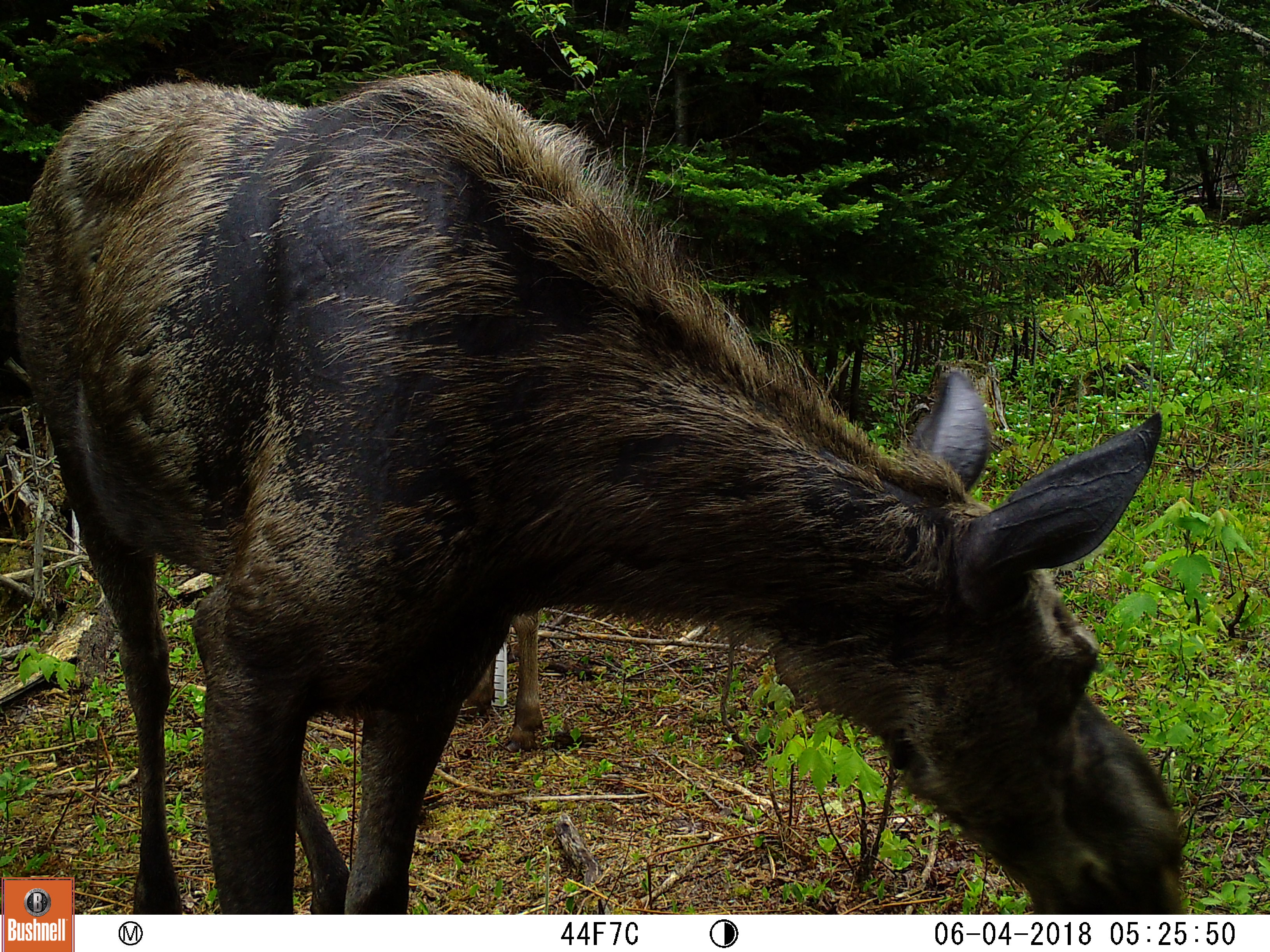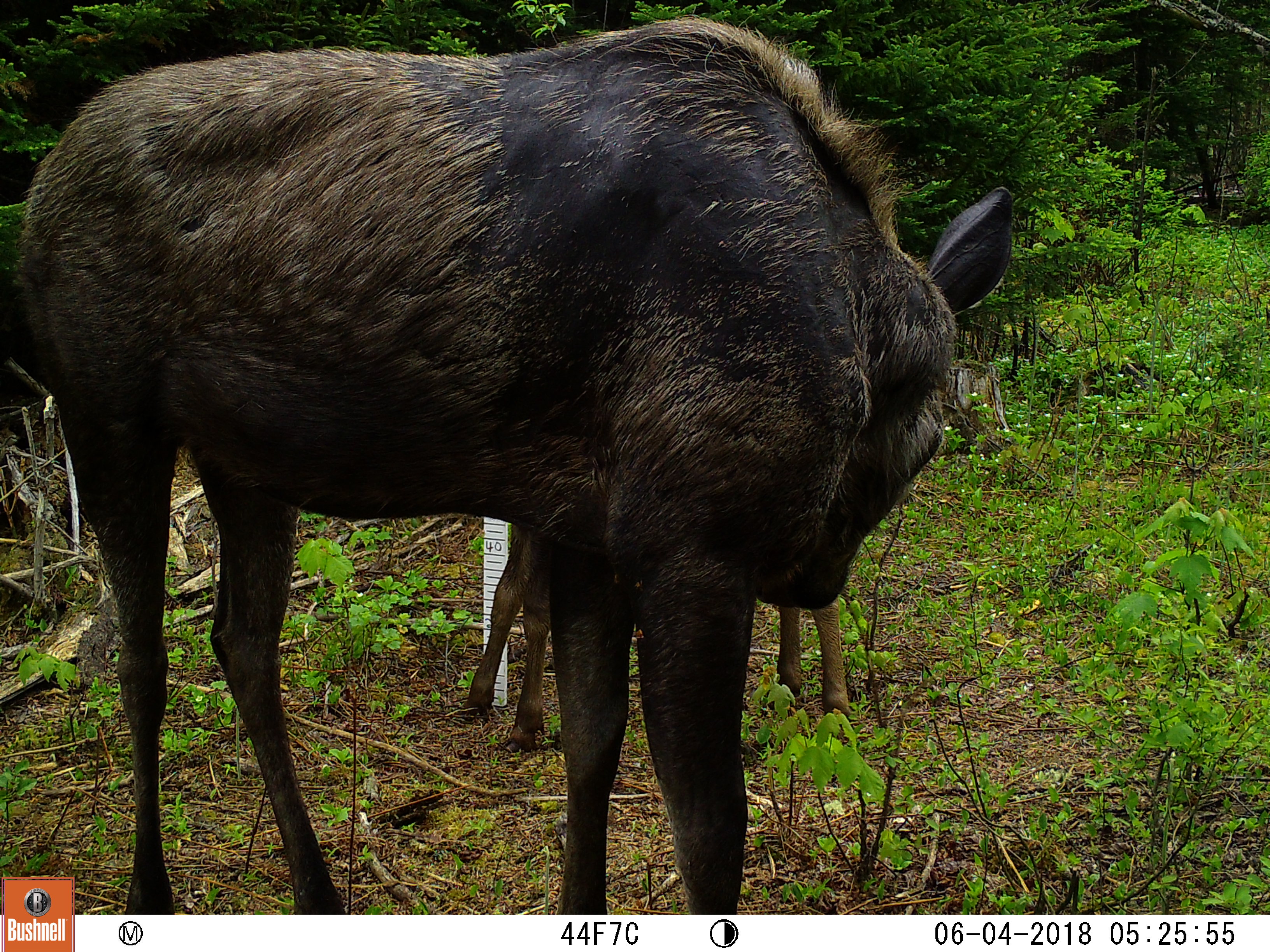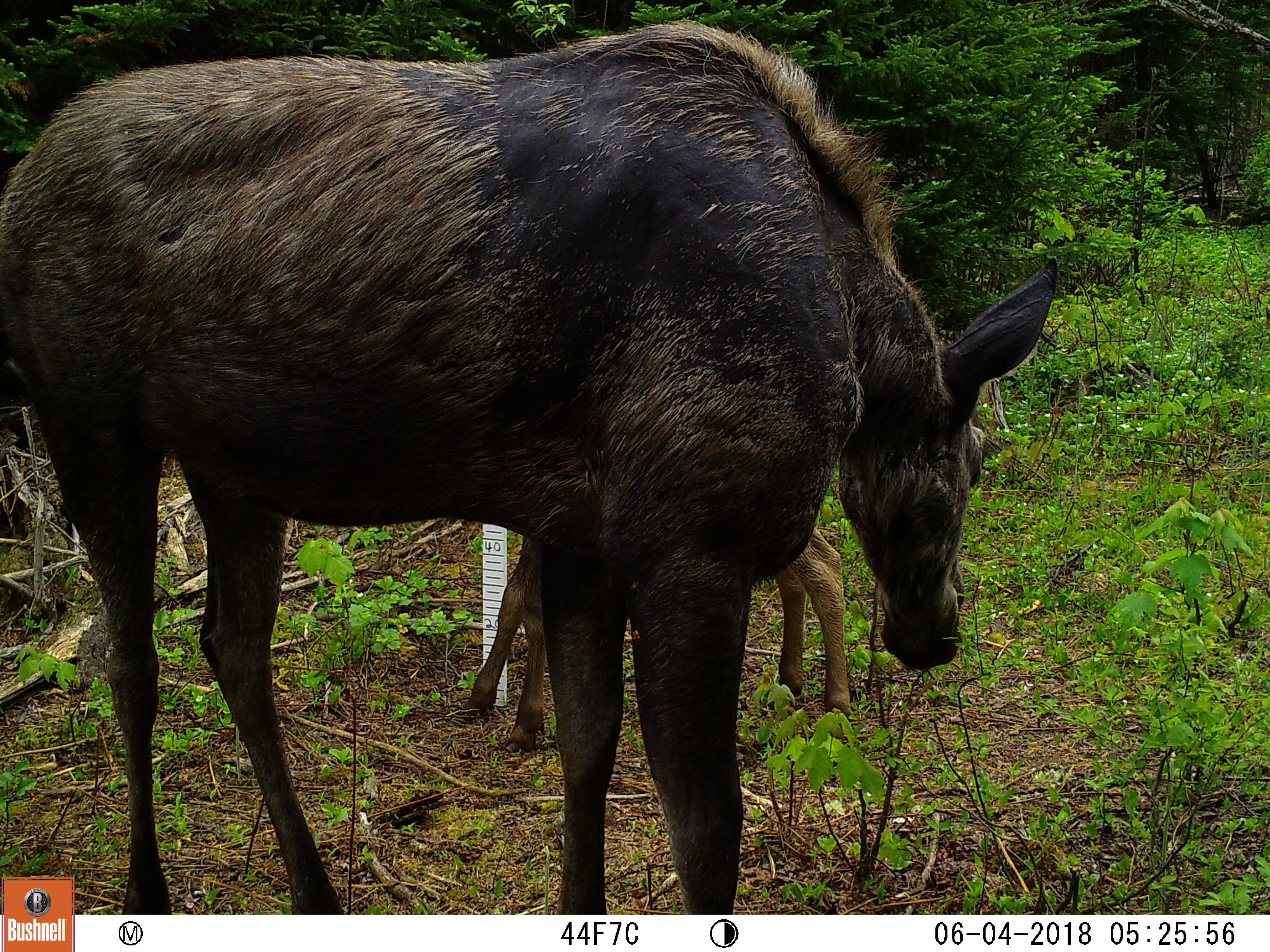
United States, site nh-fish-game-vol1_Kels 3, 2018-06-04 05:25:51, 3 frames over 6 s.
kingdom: Animalia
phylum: Chordata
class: Mammalia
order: Artiodactyla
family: Cervidae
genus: Alces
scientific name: Alces alces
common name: moose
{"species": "moose (Alces alces)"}